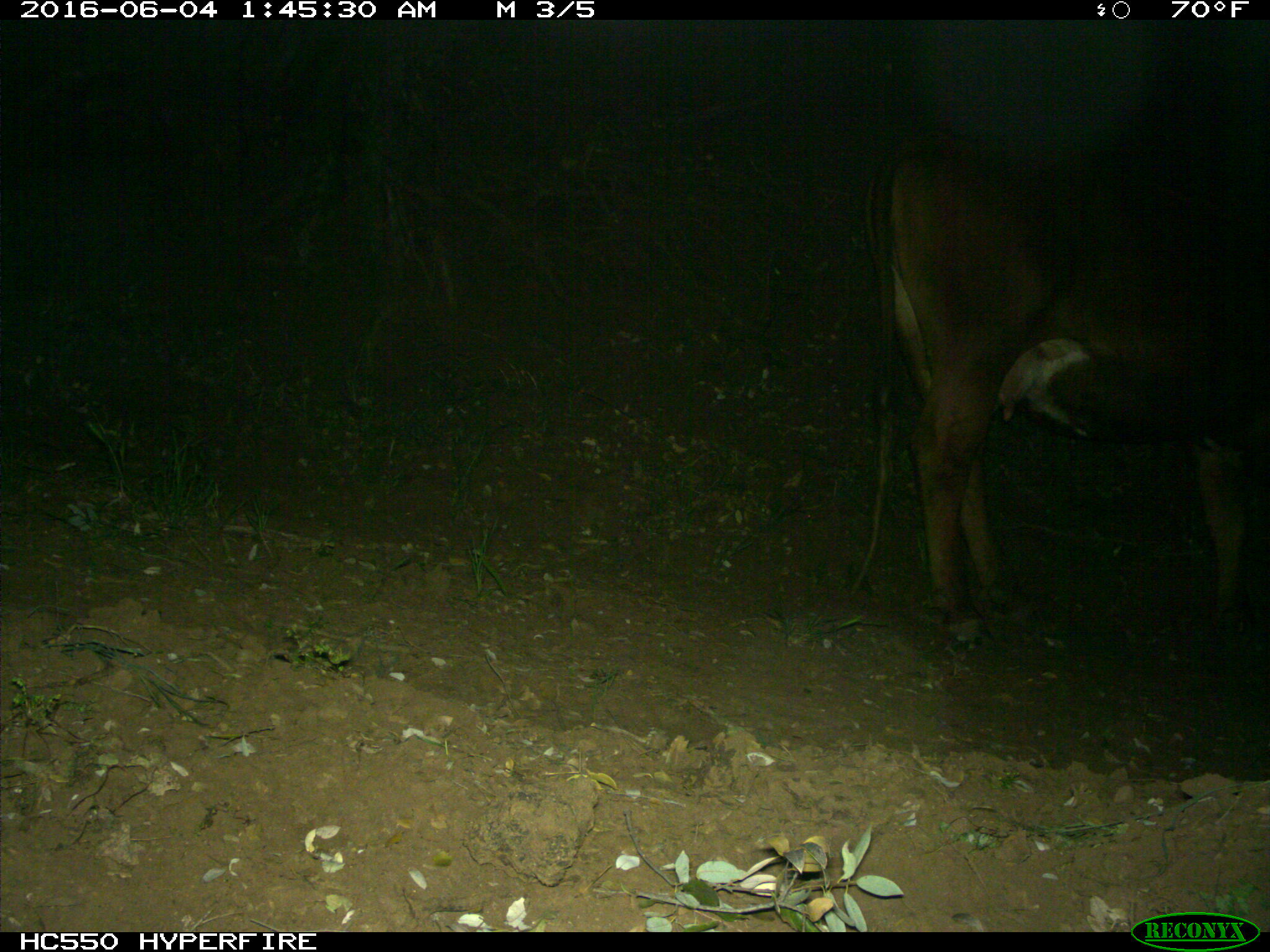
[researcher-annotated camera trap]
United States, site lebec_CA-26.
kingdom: Animalia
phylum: Chordata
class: Mammalia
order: Artiodactyla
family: Bovidae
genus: Bos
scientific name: Bos taurus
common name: domestic cow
Bos taurus (domestic cow).